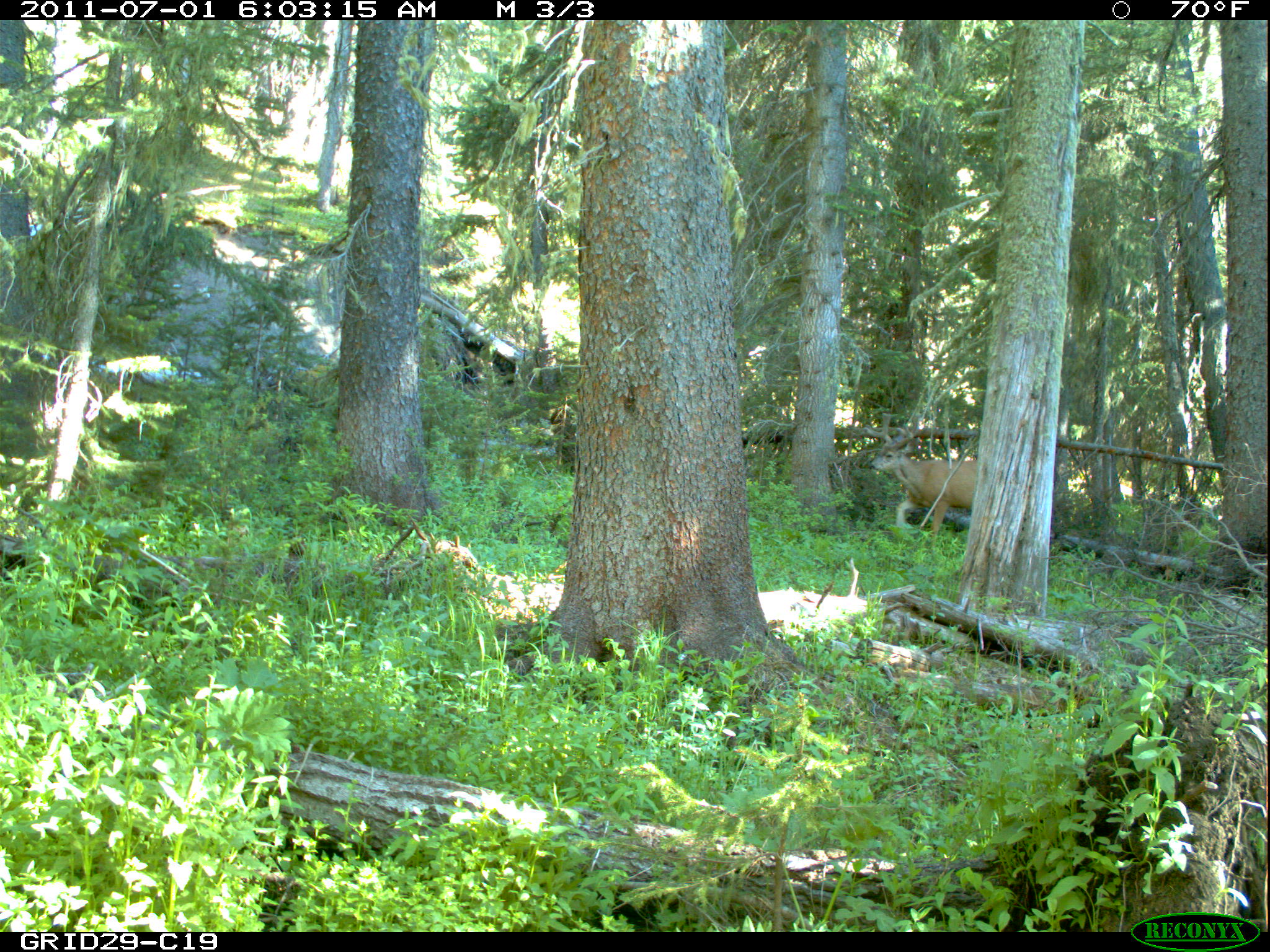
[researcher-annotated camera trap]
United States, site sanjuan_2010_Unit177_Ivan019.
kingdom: Animalia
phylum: Chordata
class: Mammalia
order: Artiodactyla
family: Cervidae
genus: Odocoileus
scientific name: Odocoileus hemionus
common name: mule deer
Odocoileus hemionus (mule deer).